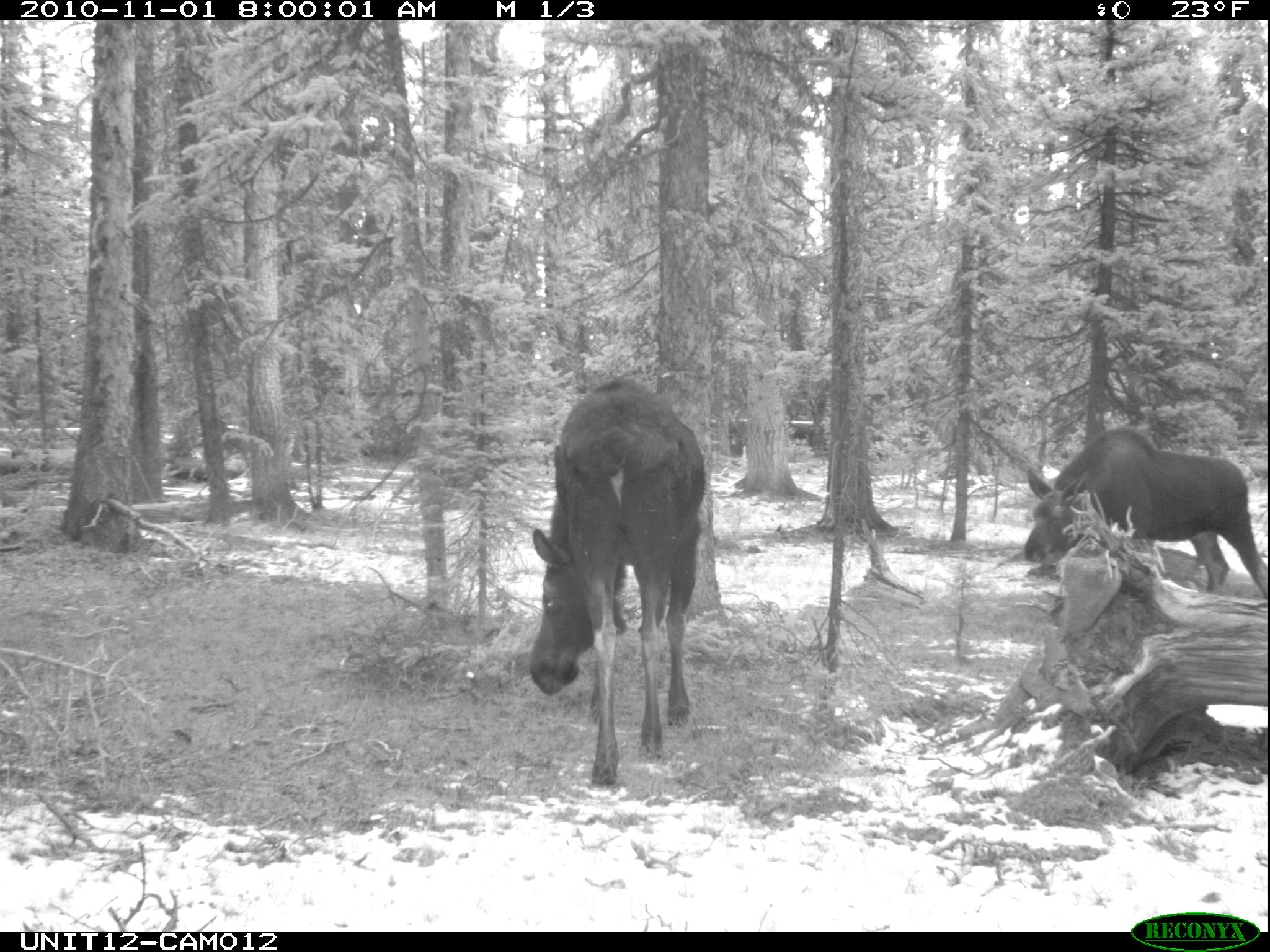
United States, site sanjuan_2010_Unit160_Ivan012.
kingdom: Animalia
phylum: Chordata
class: Mammalia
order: Artiodactyla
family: Cervidae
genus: Alces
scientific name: Alces alces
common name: moose